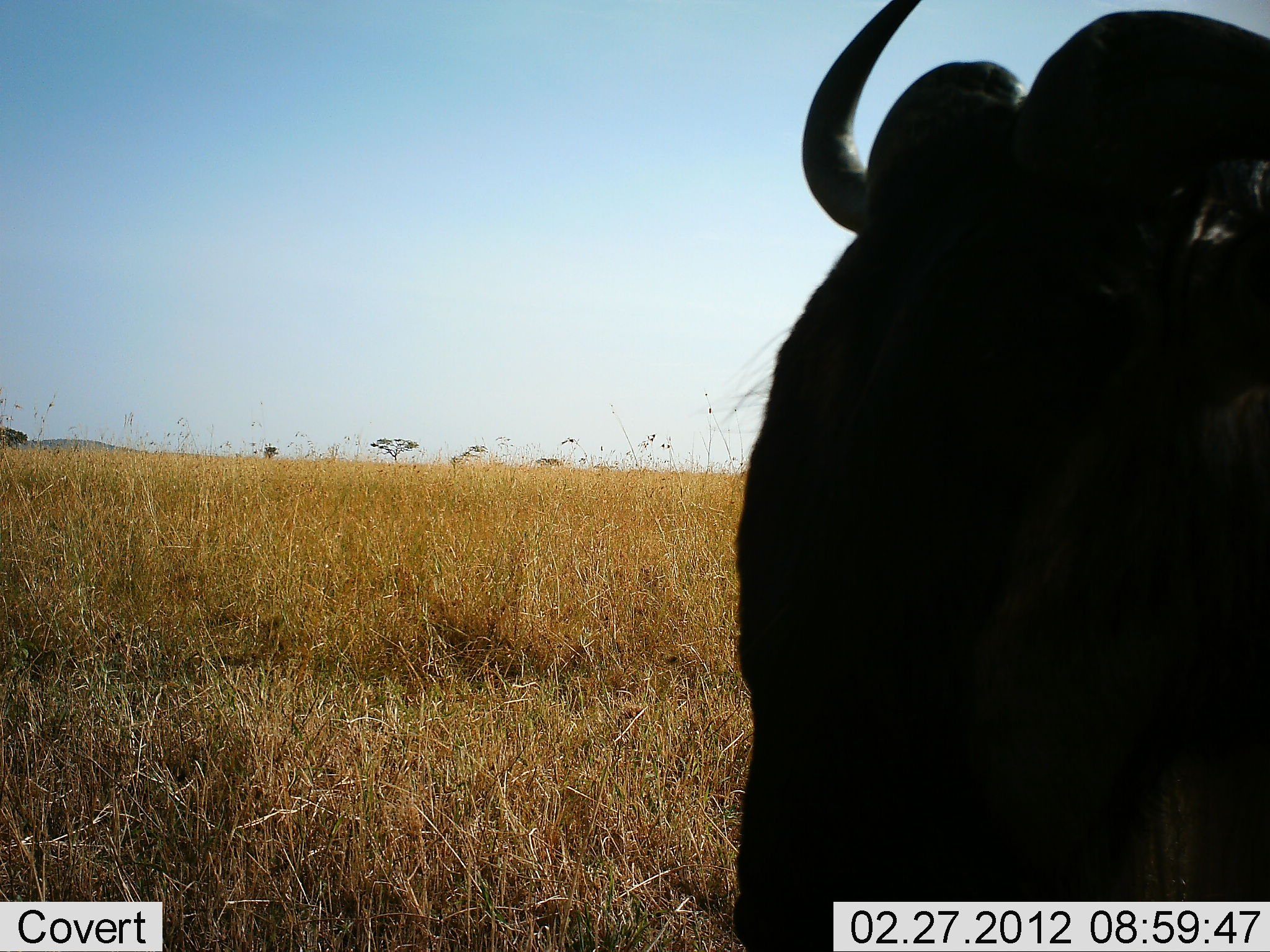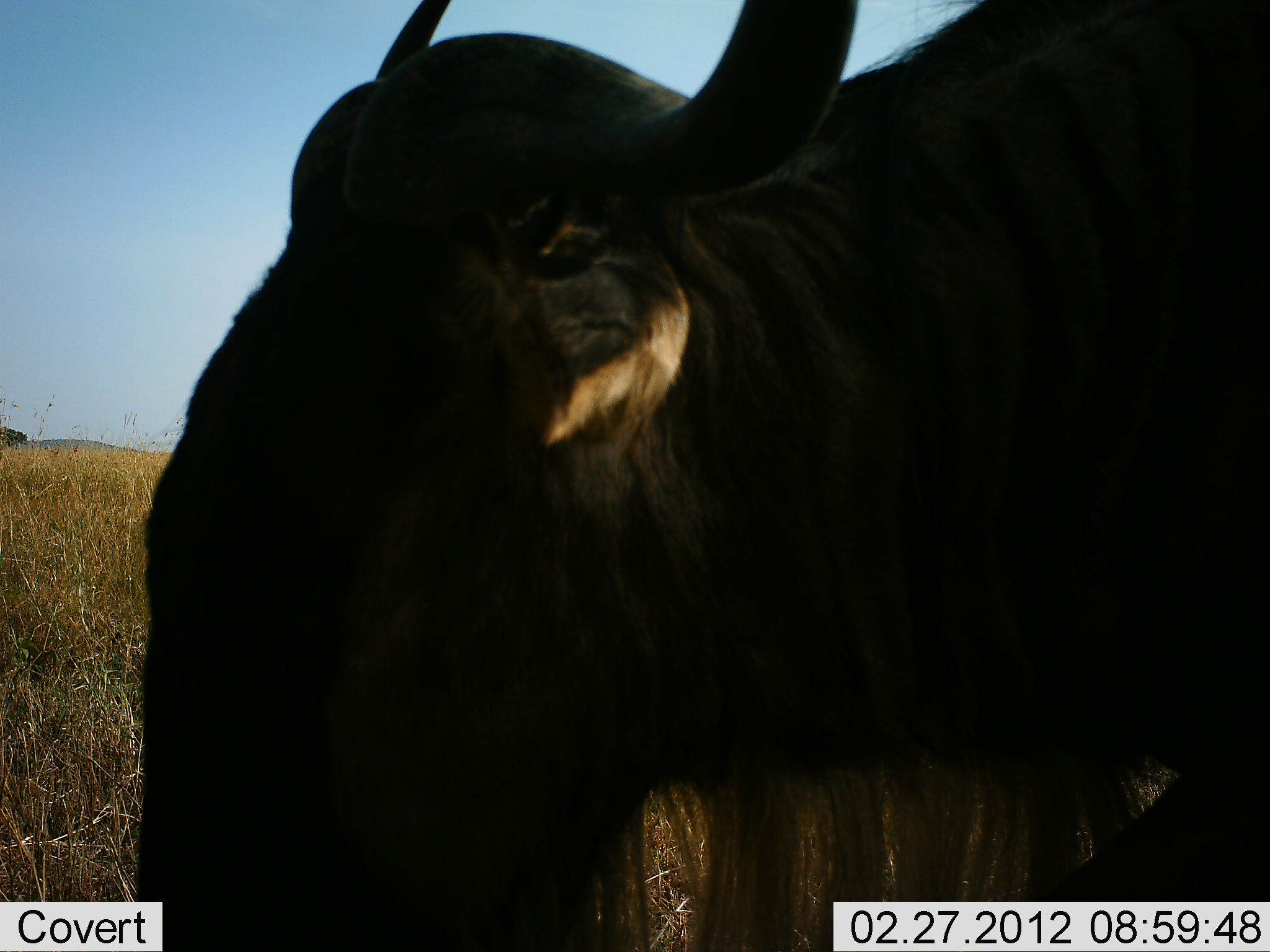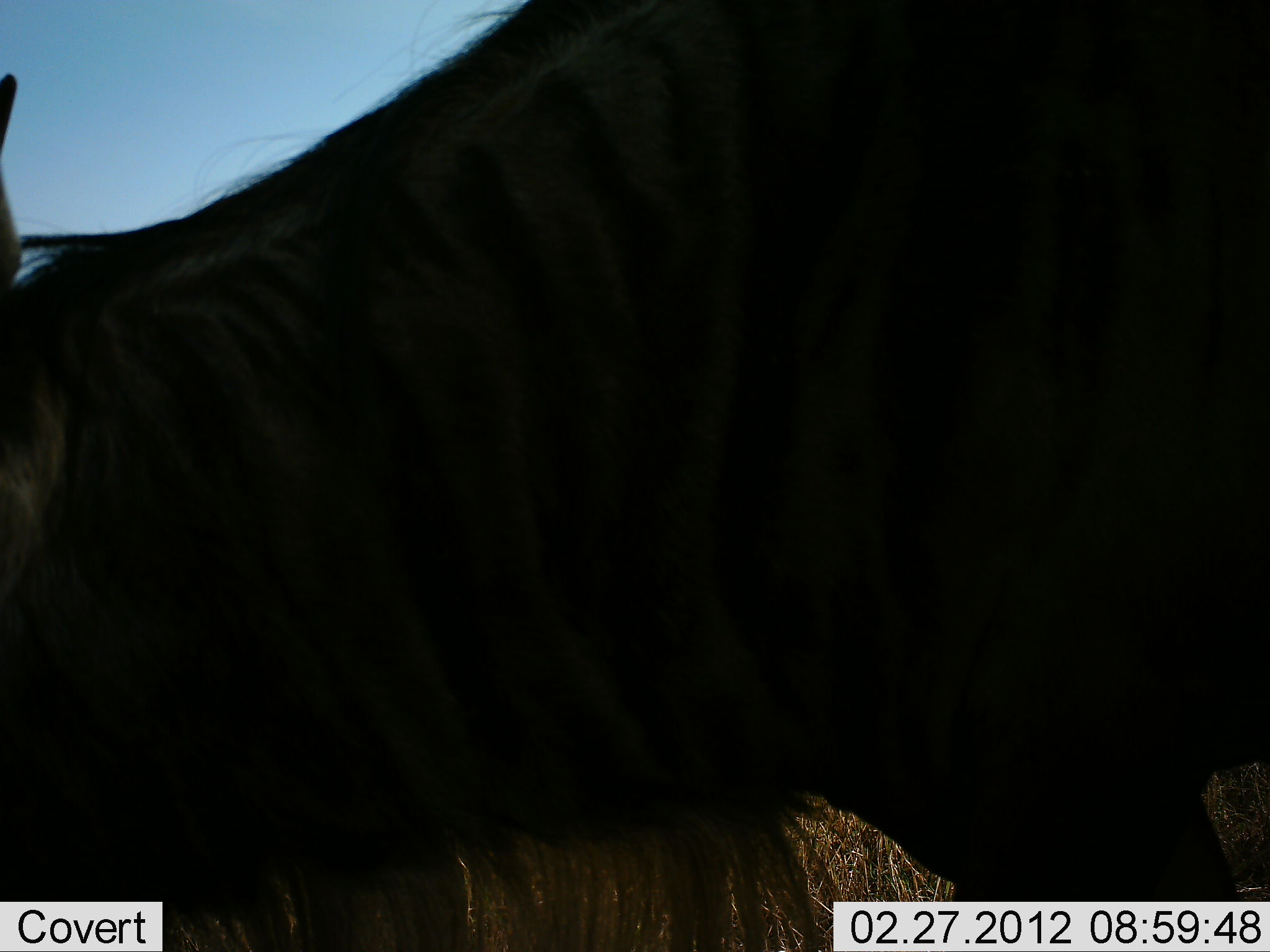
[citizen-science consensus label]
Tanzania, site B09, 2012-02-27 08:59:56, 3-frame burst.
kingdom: Animalia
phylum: Chordata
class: Mammalia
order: Artiodactyla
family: Bovidae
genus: Connochaetes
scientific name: Connochaetes taurinus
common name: blue wildebeest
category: wildebeest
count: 1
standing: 28%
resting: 0%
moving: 72%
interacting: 0%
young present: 0%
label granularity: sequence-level